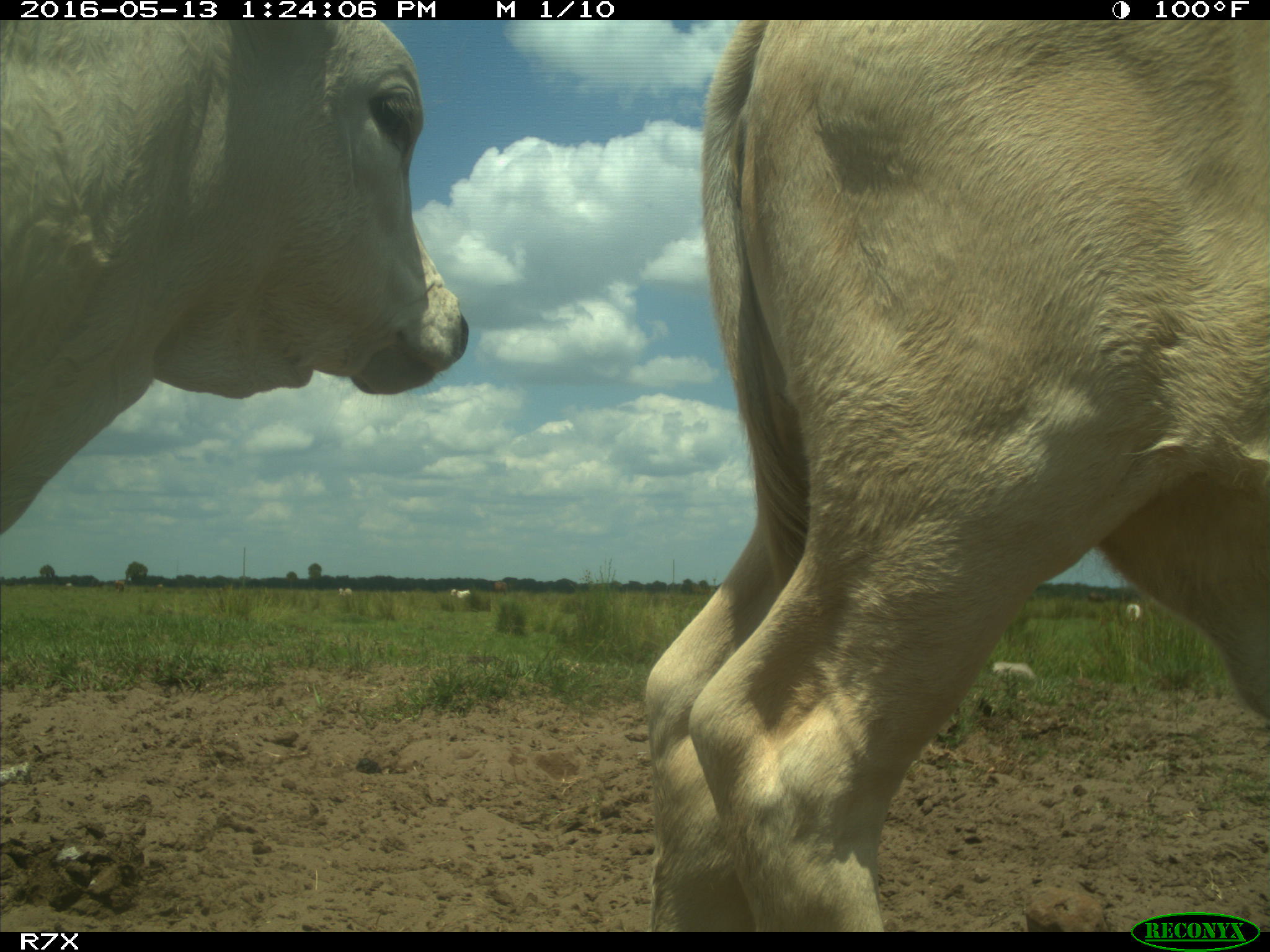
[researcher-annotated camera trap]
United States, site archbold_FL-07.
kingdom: Animalia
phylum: Chordata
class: Mammalia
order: Artiodactyla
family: Bovidae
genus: Bos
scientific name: Bos taurus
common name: domestic cow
Bos taurus (domestic cow).